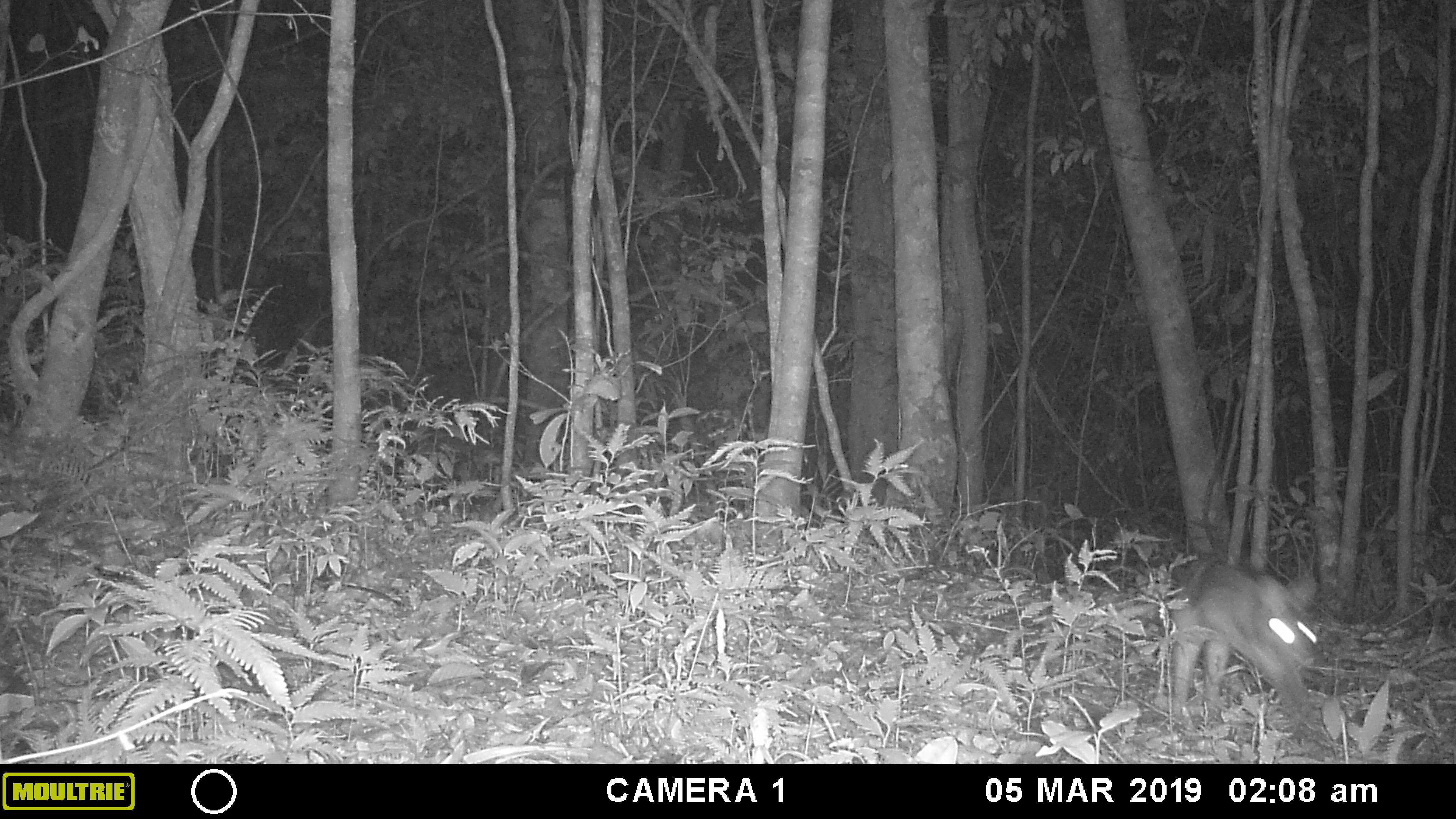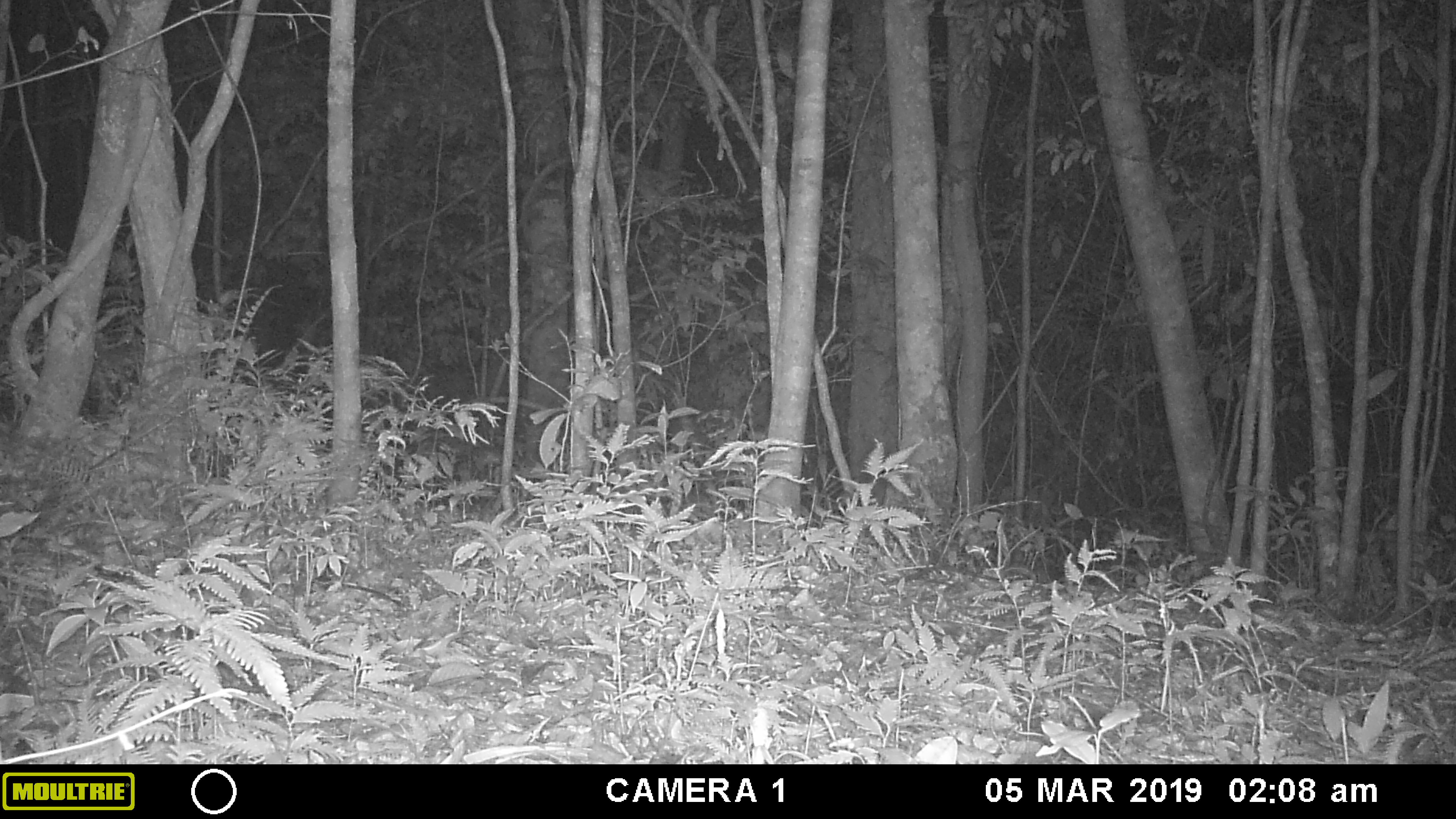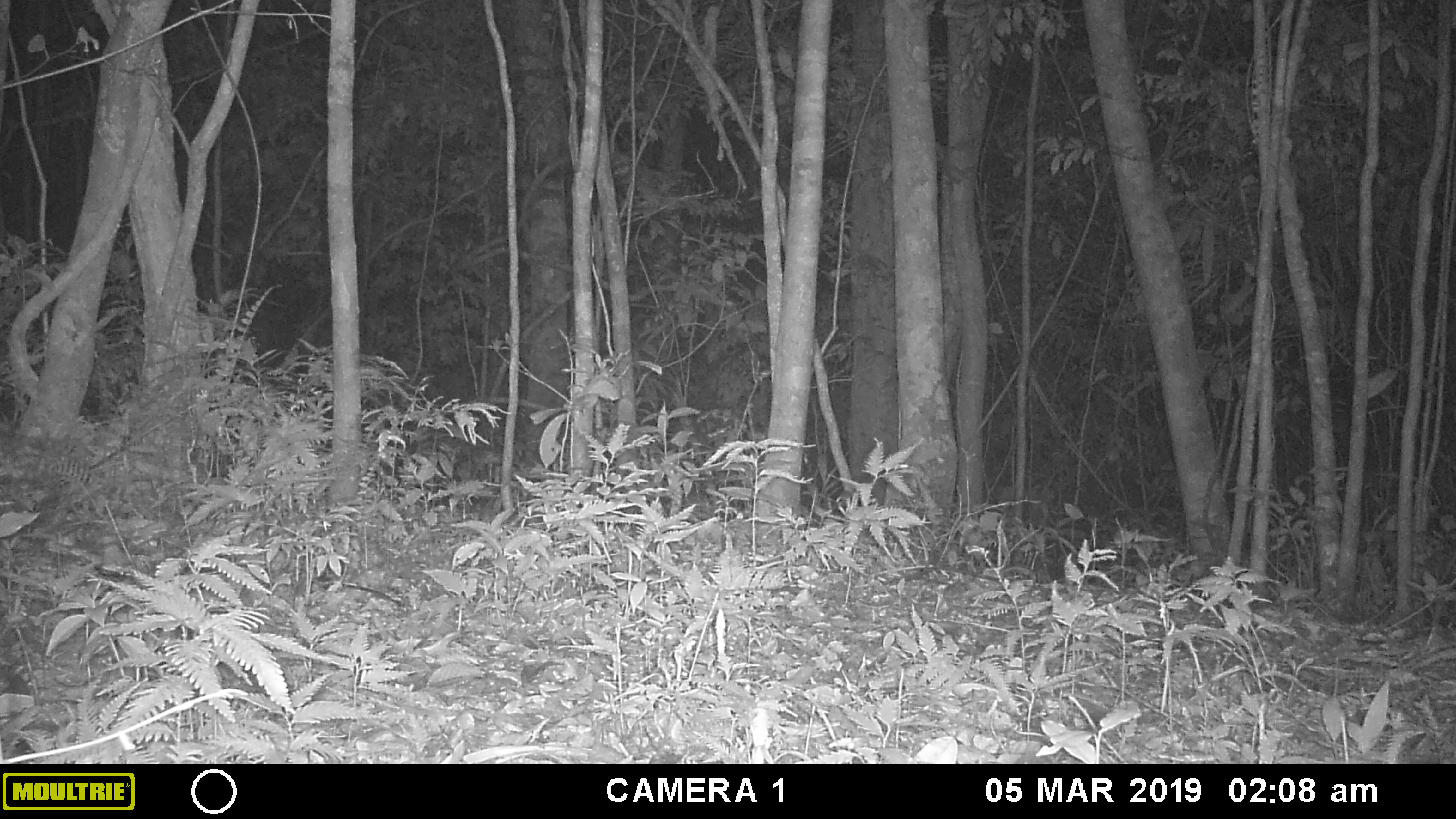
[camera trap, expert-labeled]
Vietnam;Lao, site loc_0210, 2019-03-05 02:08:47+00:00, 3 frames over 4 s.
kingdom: Animalia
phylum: Chordata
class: Mammalia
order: Lagomorpha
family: Leporidae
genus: Nesolagus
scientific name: Nesolagus timminsi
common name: annamite striped rabbit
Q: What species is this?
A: Annamite striped rabbit (Nesolagus timminsi).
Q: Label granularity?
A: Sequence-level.